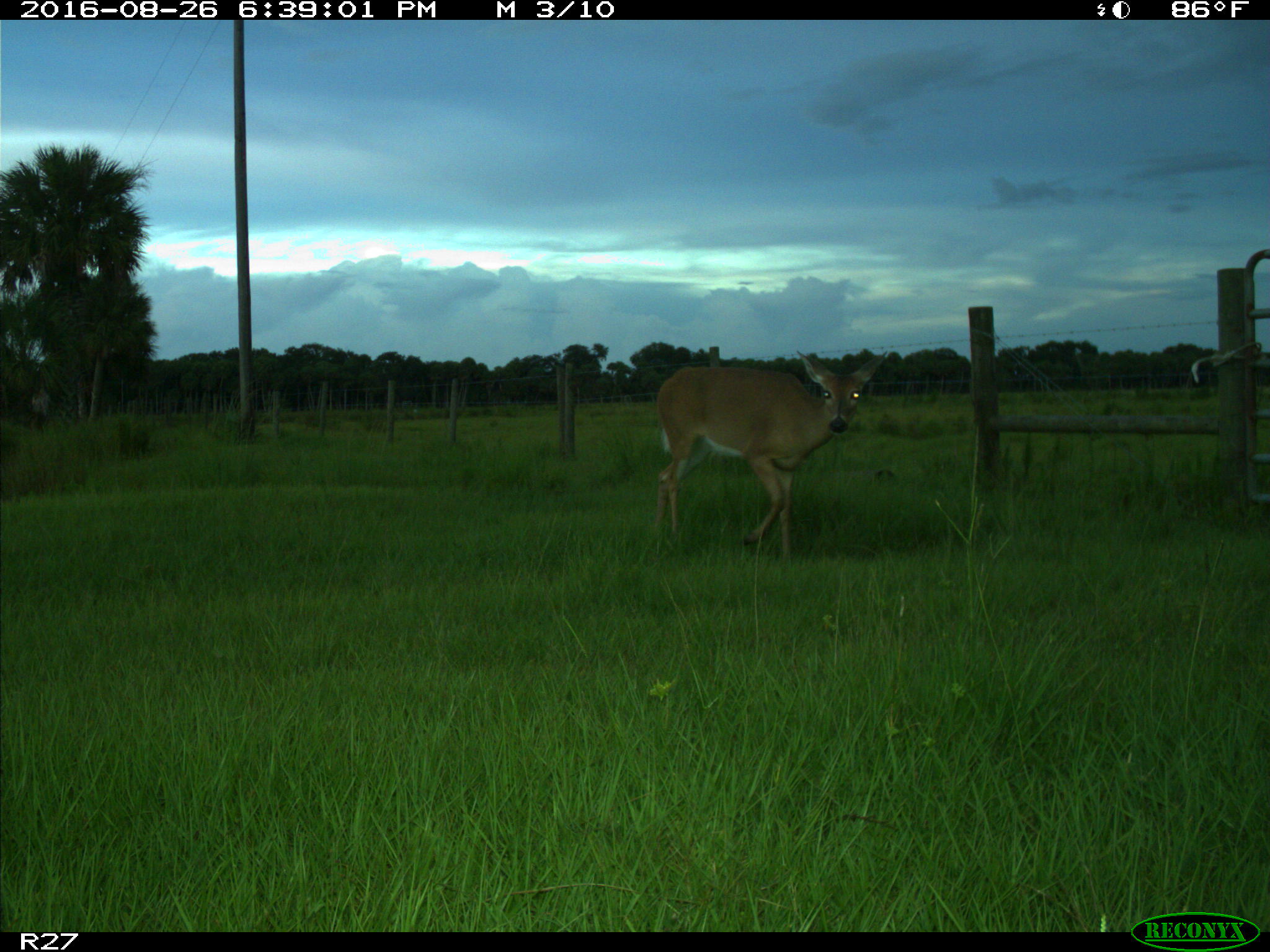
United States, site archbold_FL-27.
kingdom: Animalia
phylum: Chordata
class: Mammalia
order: Artiodactyla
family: Cervidae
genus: Odocoileus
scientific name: Odocoileus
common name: deer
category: unidentified deer